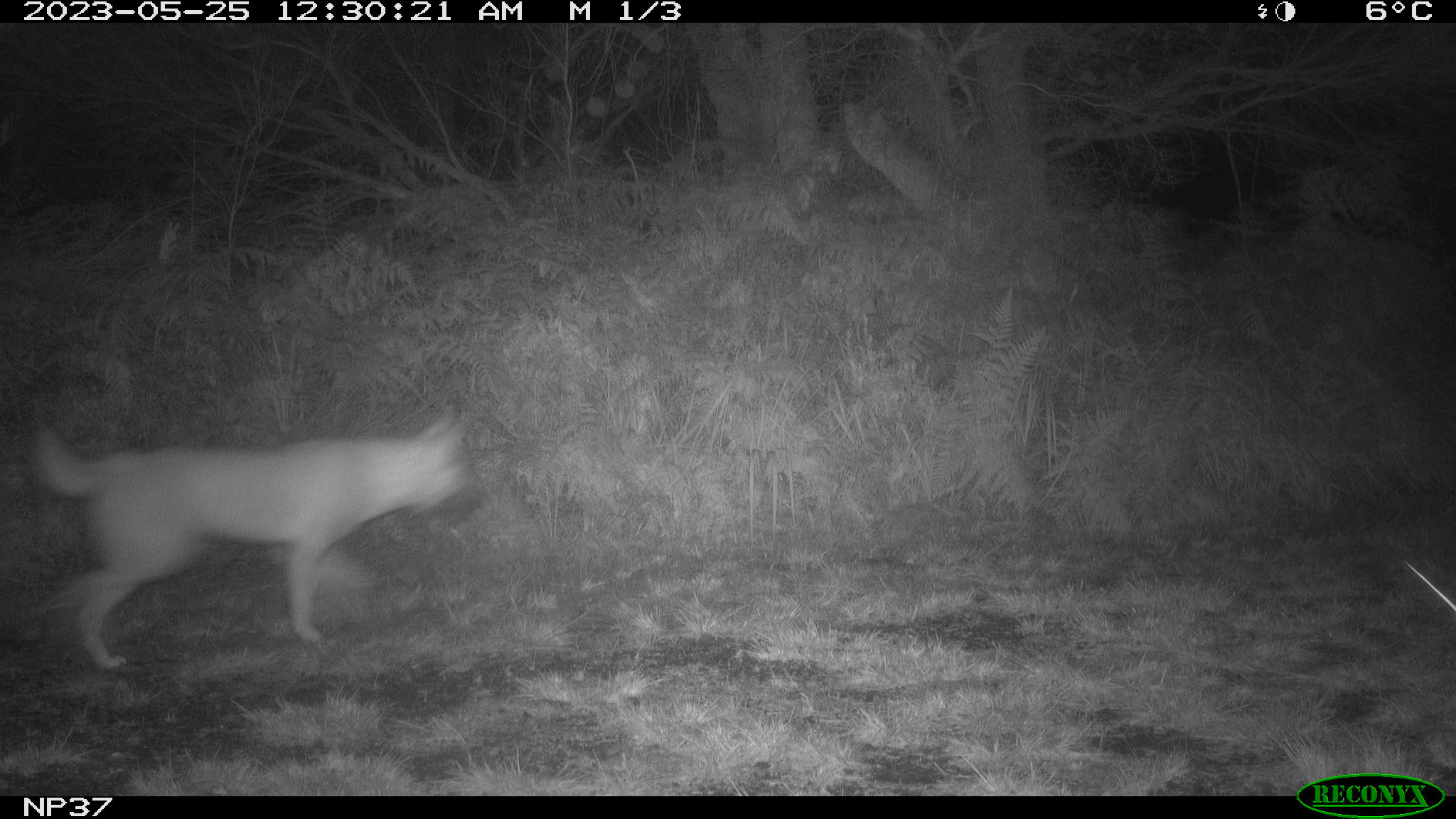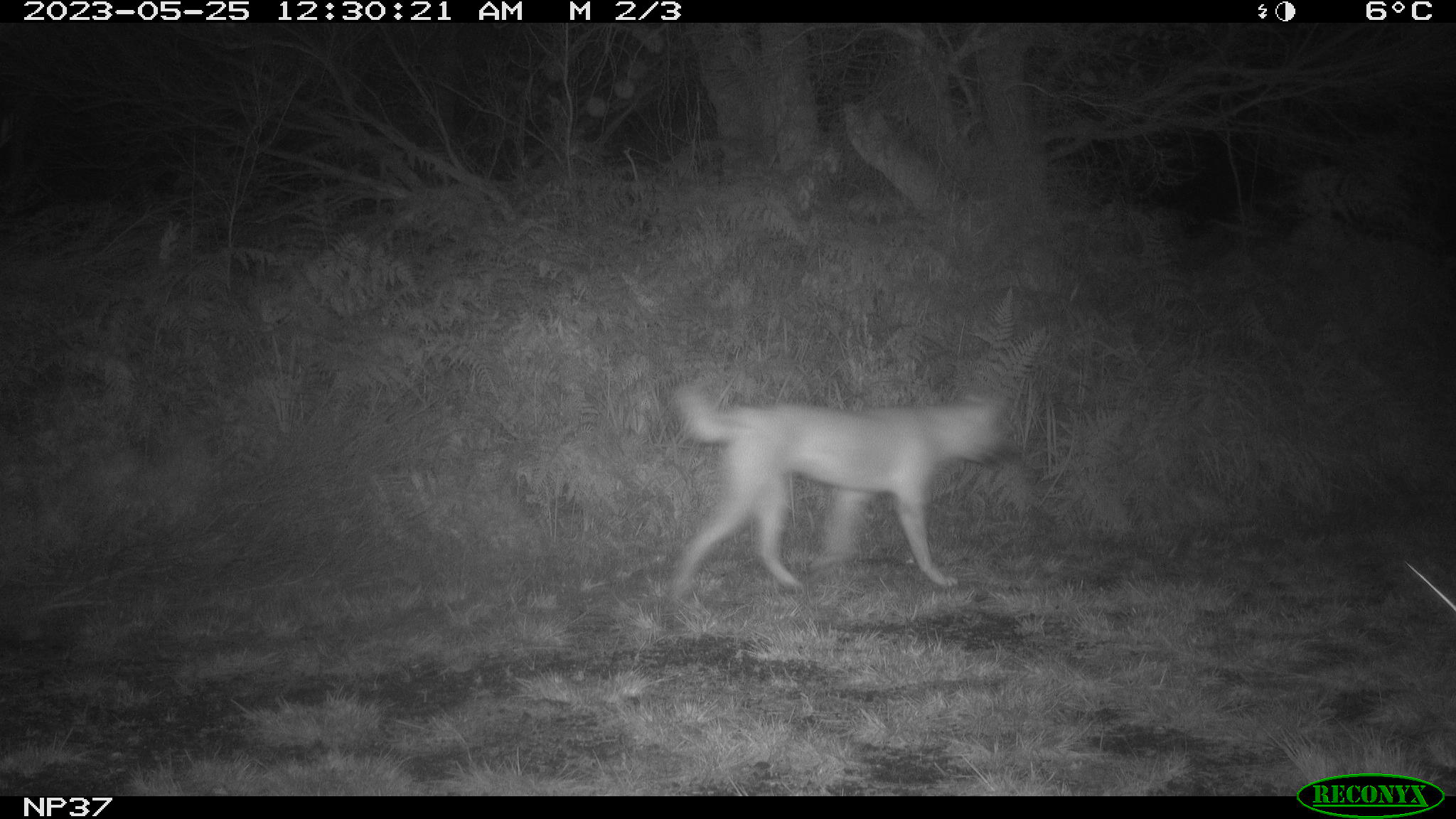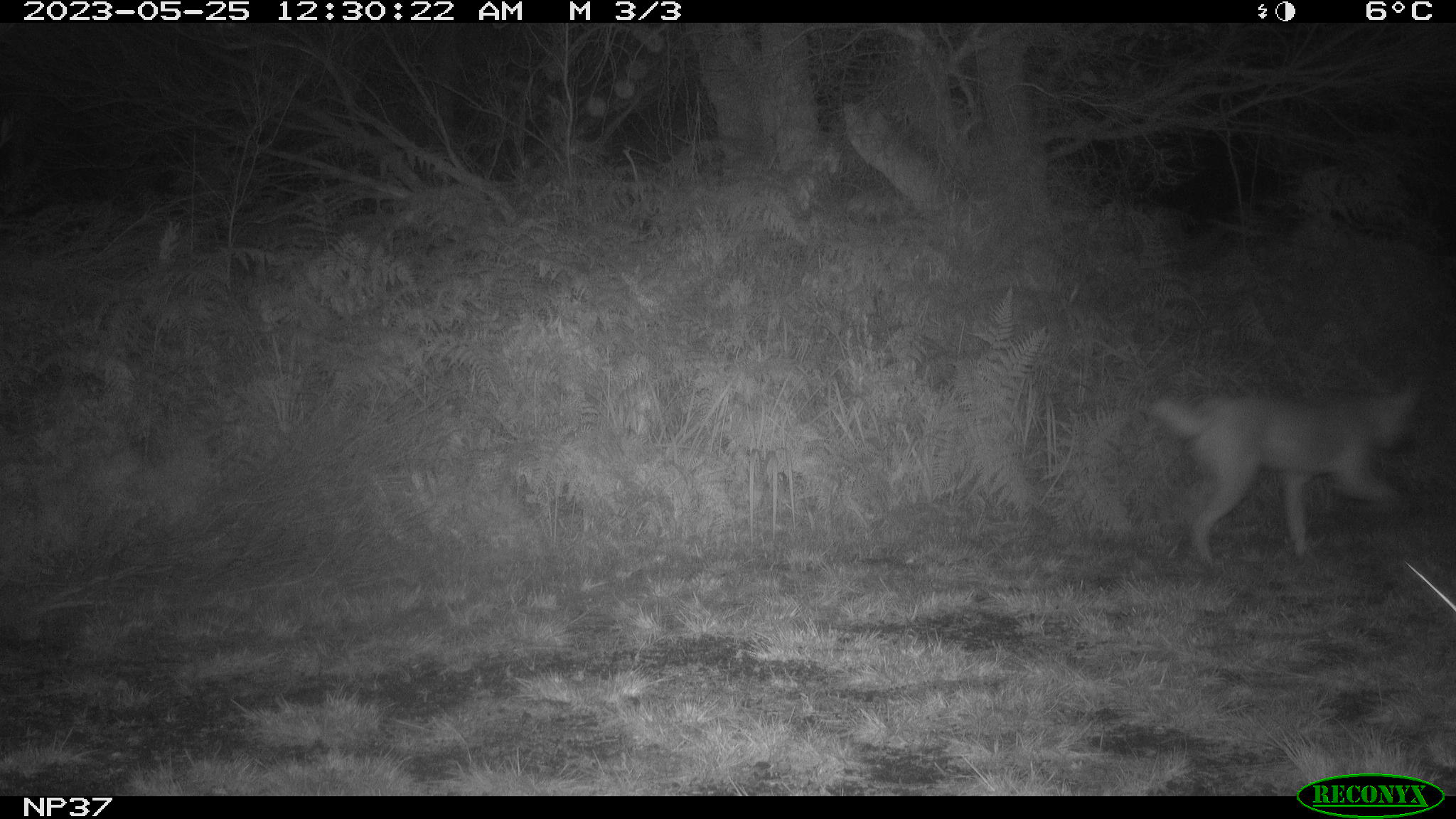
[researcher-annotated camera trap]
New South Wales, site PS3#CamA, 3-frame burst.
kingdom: Animalia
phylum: Chordata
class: Mammalia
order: Carnivora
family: Canidae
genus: Canis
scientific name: Canis familiaris dingo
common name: dingo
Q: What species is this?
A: Dingo (Canis familiaris dingo).